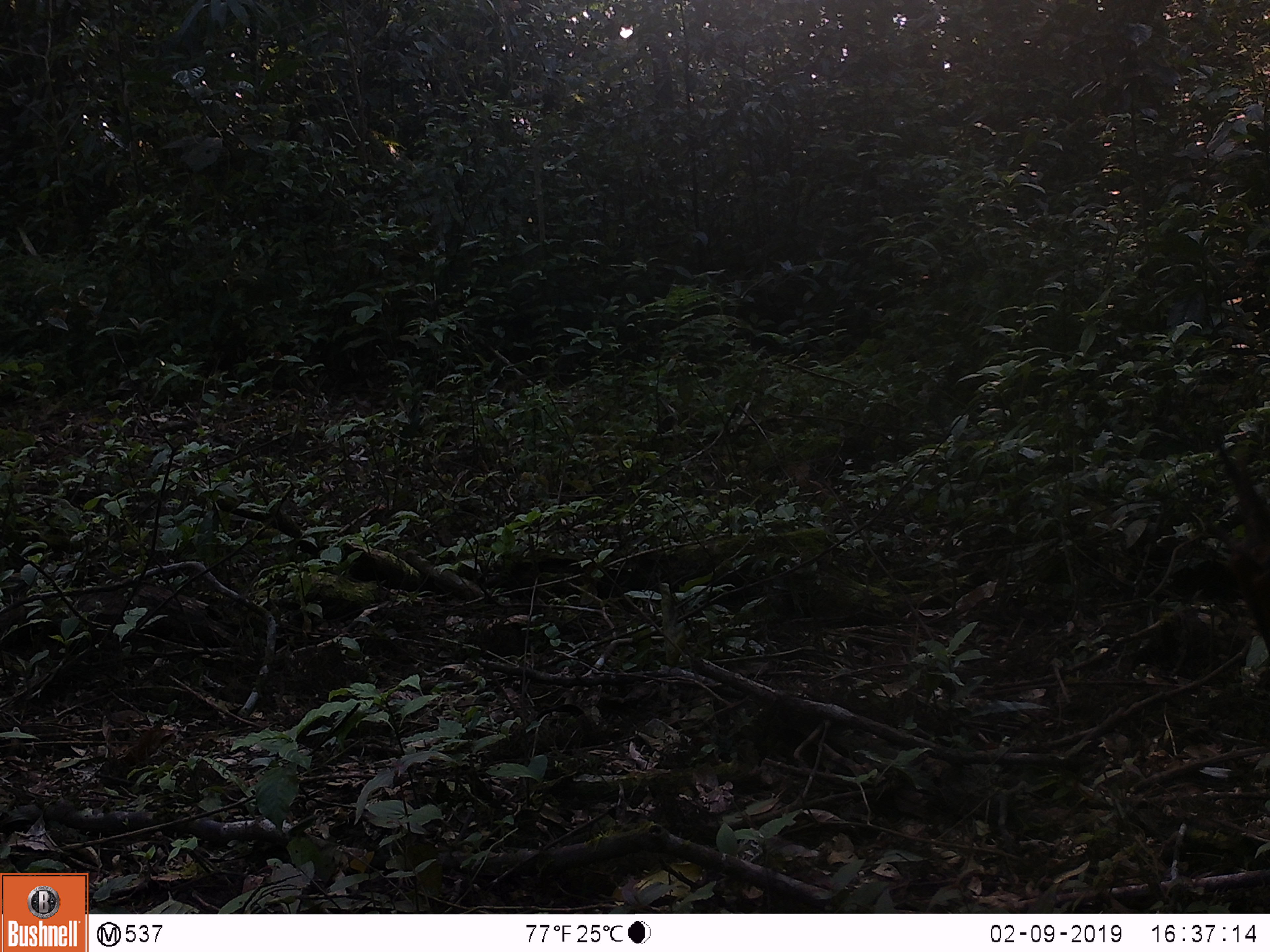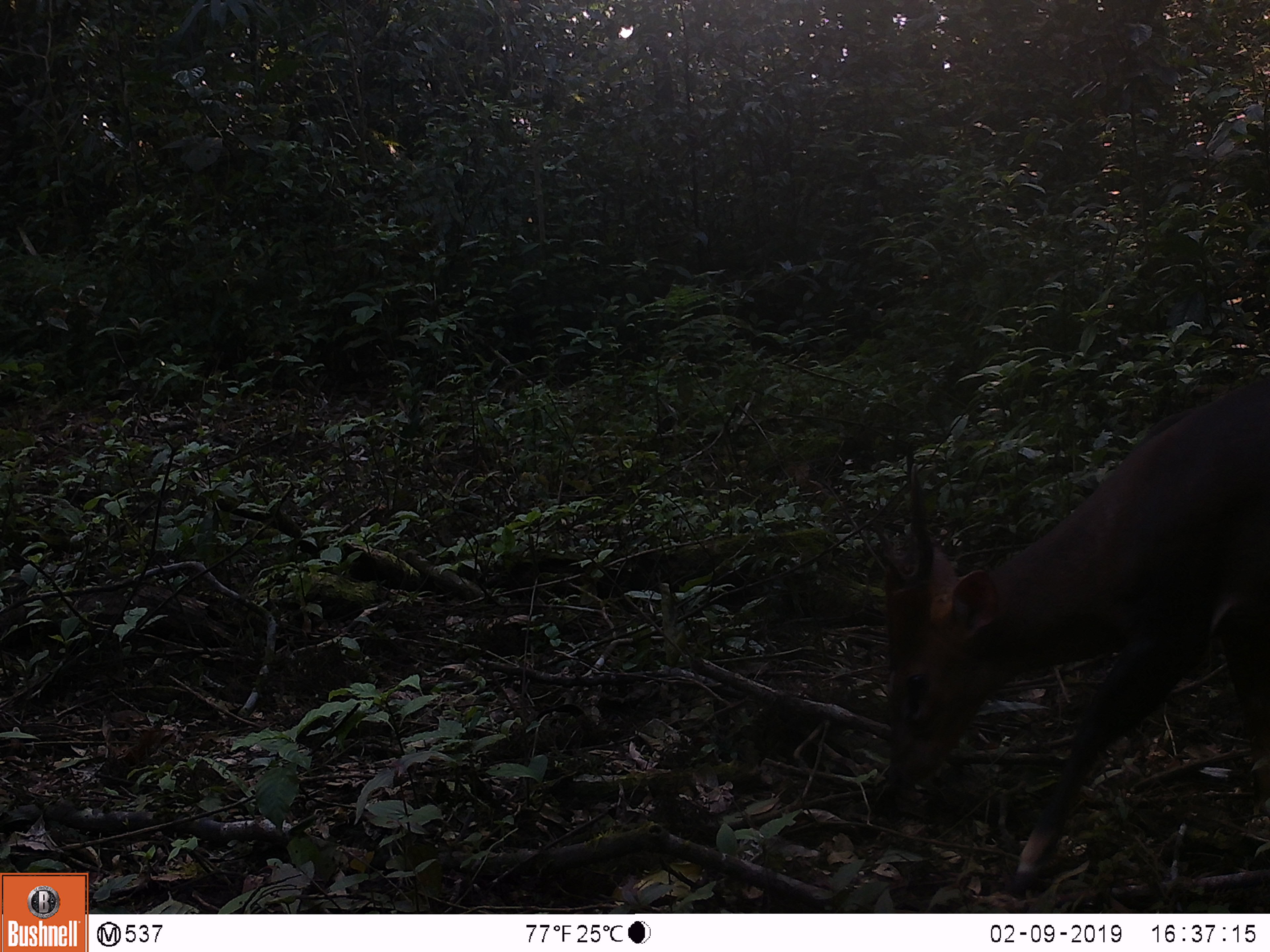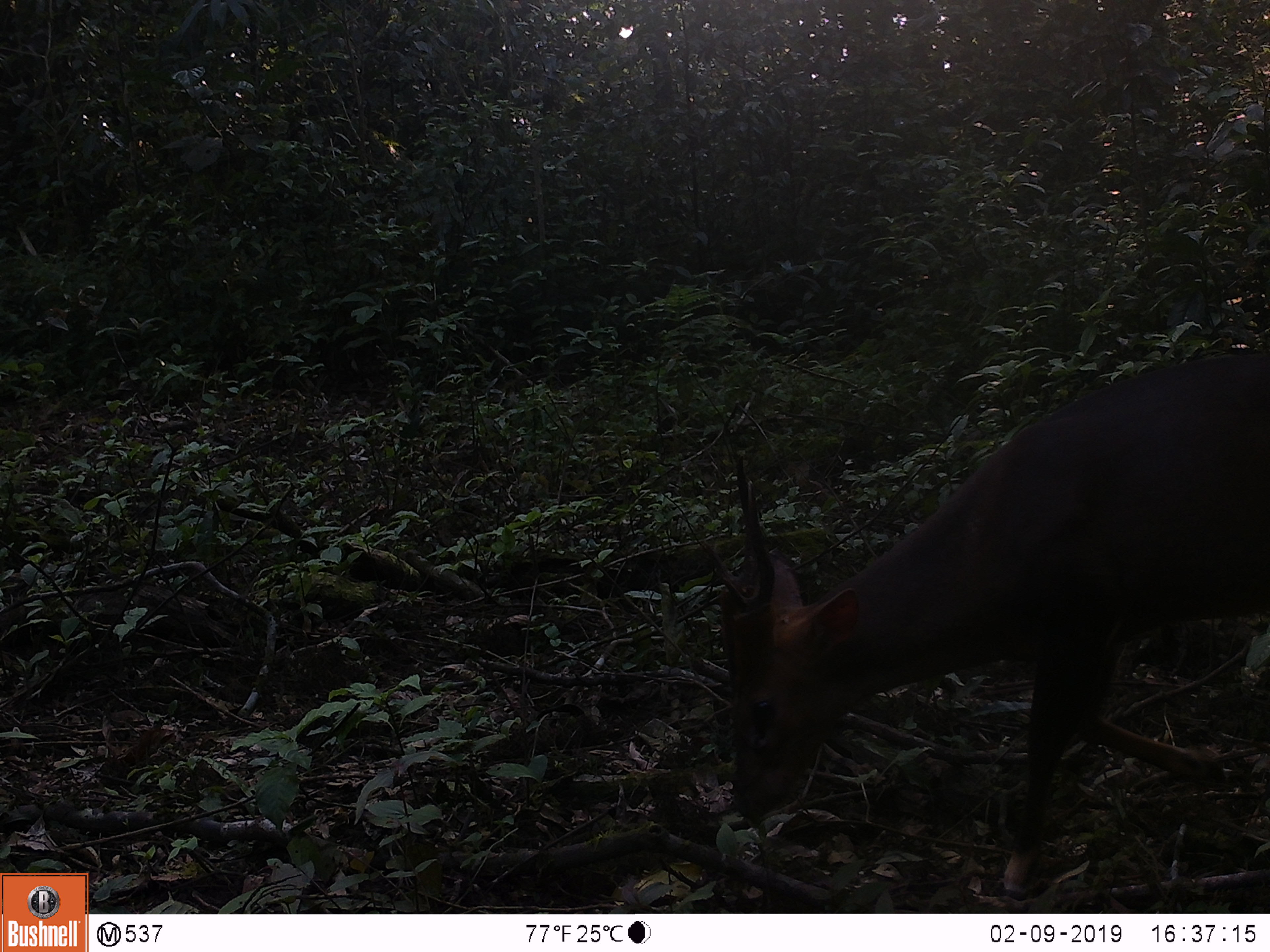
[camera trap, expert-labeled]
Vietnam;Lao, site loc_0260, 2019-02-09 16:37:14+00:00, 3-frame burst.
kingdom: Animalia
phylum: Chordata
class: Mammalia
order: Artiodactyla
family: Cervidae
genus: Muntiacus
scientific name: Muntiacus vuquangensis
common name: large-antlered muntjac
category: large antlered muntjac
Large antlered muntjac (large-antlered muntjac) (Muntiacus vuquangensis). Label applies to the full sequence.